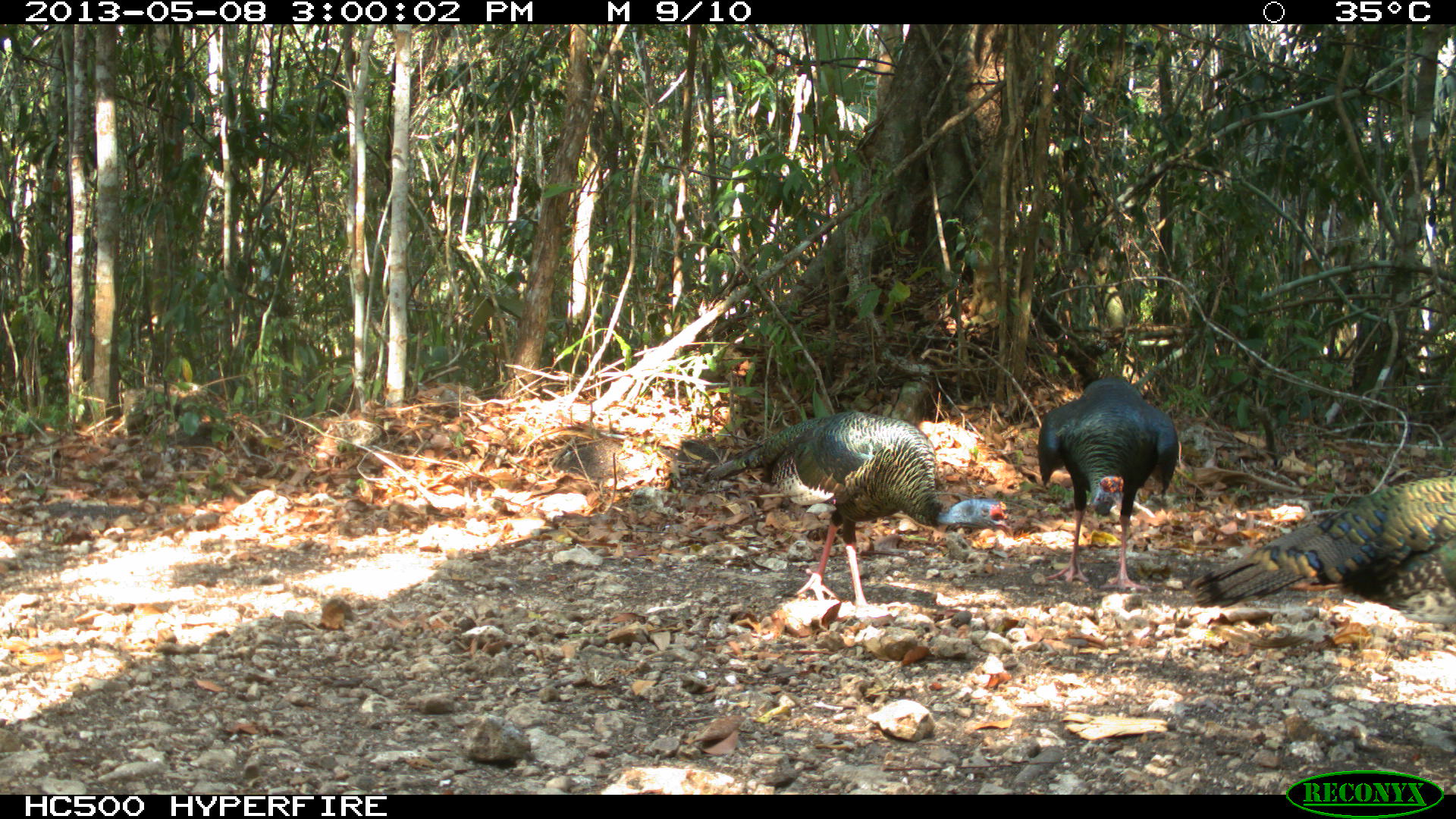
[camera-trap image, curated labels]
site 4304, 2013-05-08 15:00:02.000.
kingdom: Animalia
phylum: Chordata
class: Aves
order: Galliformes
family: Phasianidae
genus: Meleagris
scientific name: Meleagris ocellata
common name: ocellated turkey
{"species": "Meleagris ocellata (ocellated turkey)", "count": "4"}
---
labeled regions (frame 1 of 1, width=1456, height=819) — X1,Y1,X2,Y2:
meleagris ocellata: 700,409,1014,618; 1188,473,1456,627; 1036,376,1179,592